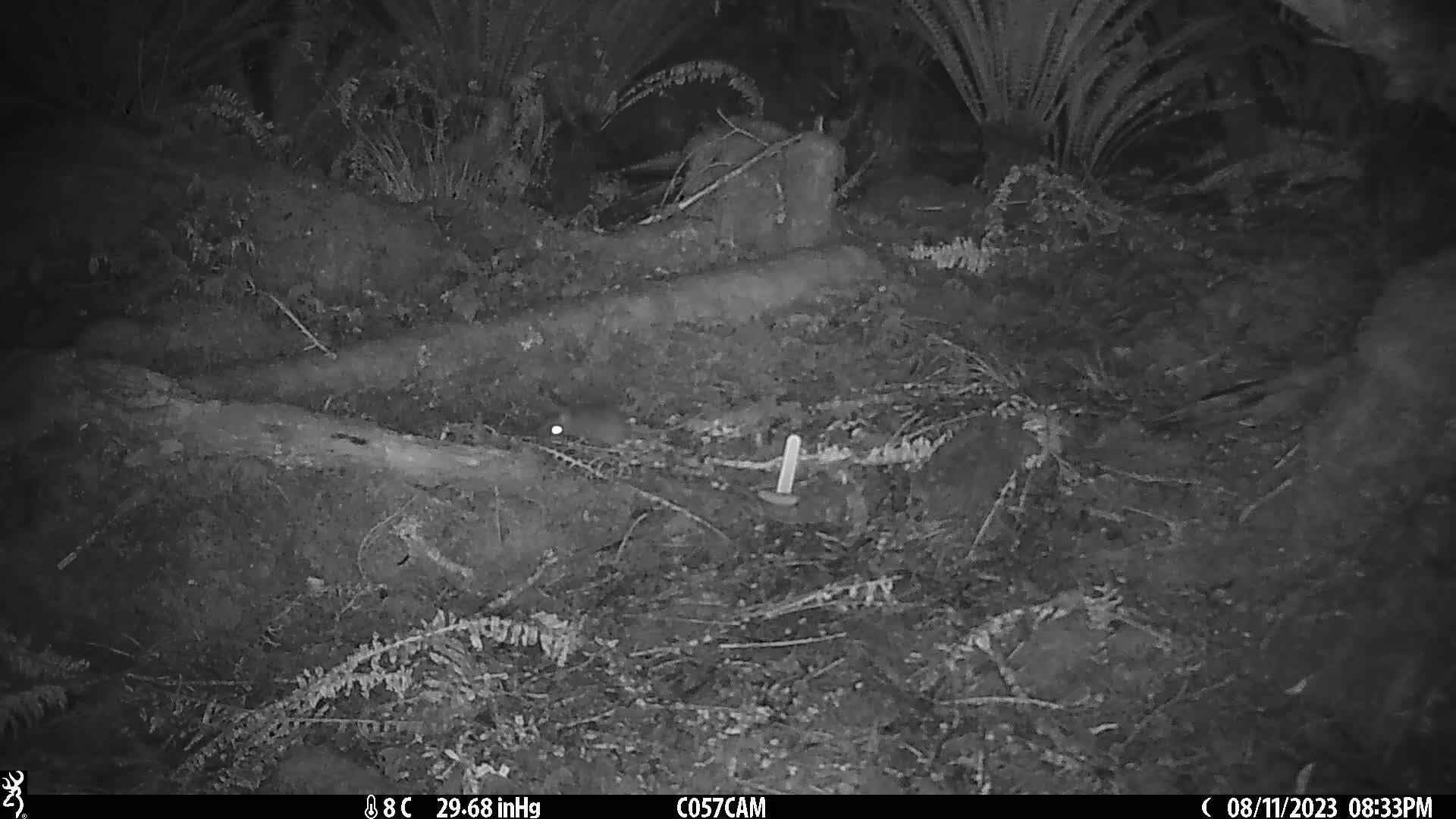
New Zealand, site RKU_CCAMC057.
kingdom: Animalia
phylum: Chordata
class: Mammalia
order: Rodentia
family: Muridae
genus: Rattus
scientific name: Rattus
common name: rat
Rat (Rattus).